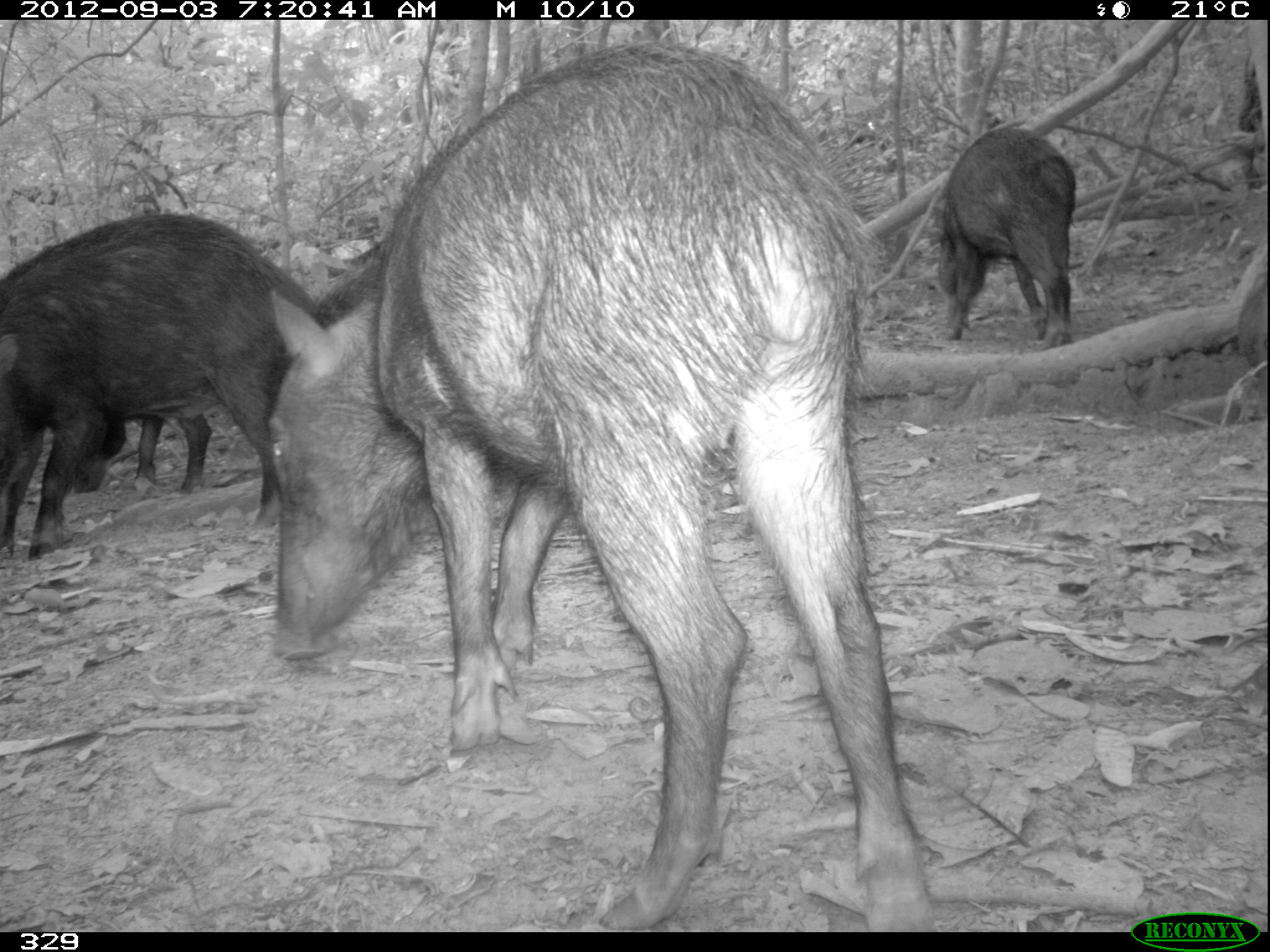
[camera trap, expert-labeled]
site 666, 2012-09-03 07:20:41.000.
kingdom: Animalia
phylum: Chordata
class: Mammalia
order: Artiodactyla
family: Tayassuidae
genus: Tayassu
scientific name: Tayassu pecari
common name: white-lipped peccary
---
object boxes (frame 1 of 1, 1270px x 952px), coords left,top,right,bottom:
tayassu pecari: 268,42,940,932; 3,215,320,560; 936,128,1076,348; 3,402,213,491